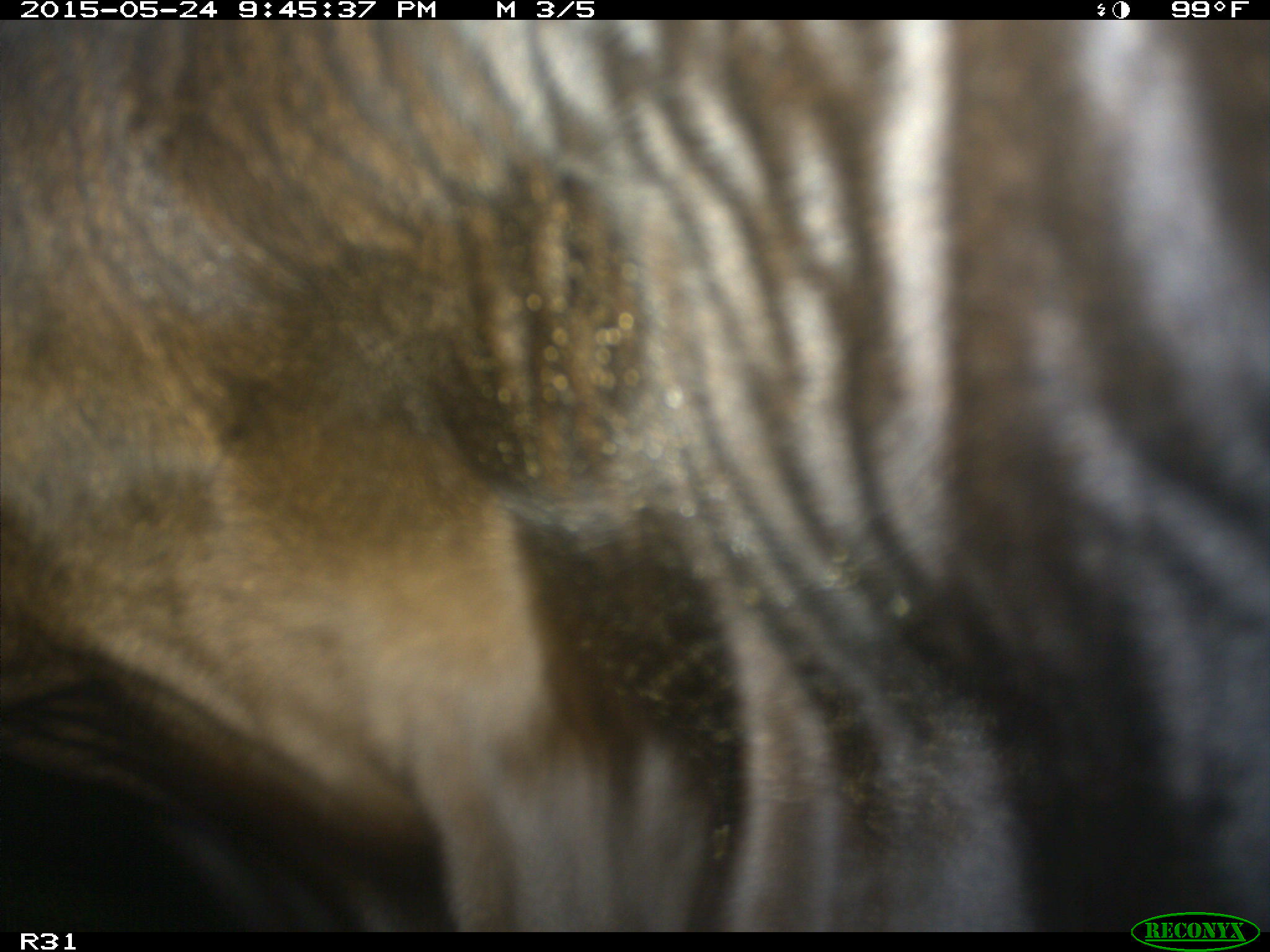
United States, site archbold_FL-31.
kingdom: Animalia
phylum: Chordata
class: Mammalia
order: Artiodactyla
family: Bovidae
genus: Bos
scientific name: Bos taurus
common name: domestic cow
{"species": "Bos taurus (domestic cow)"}